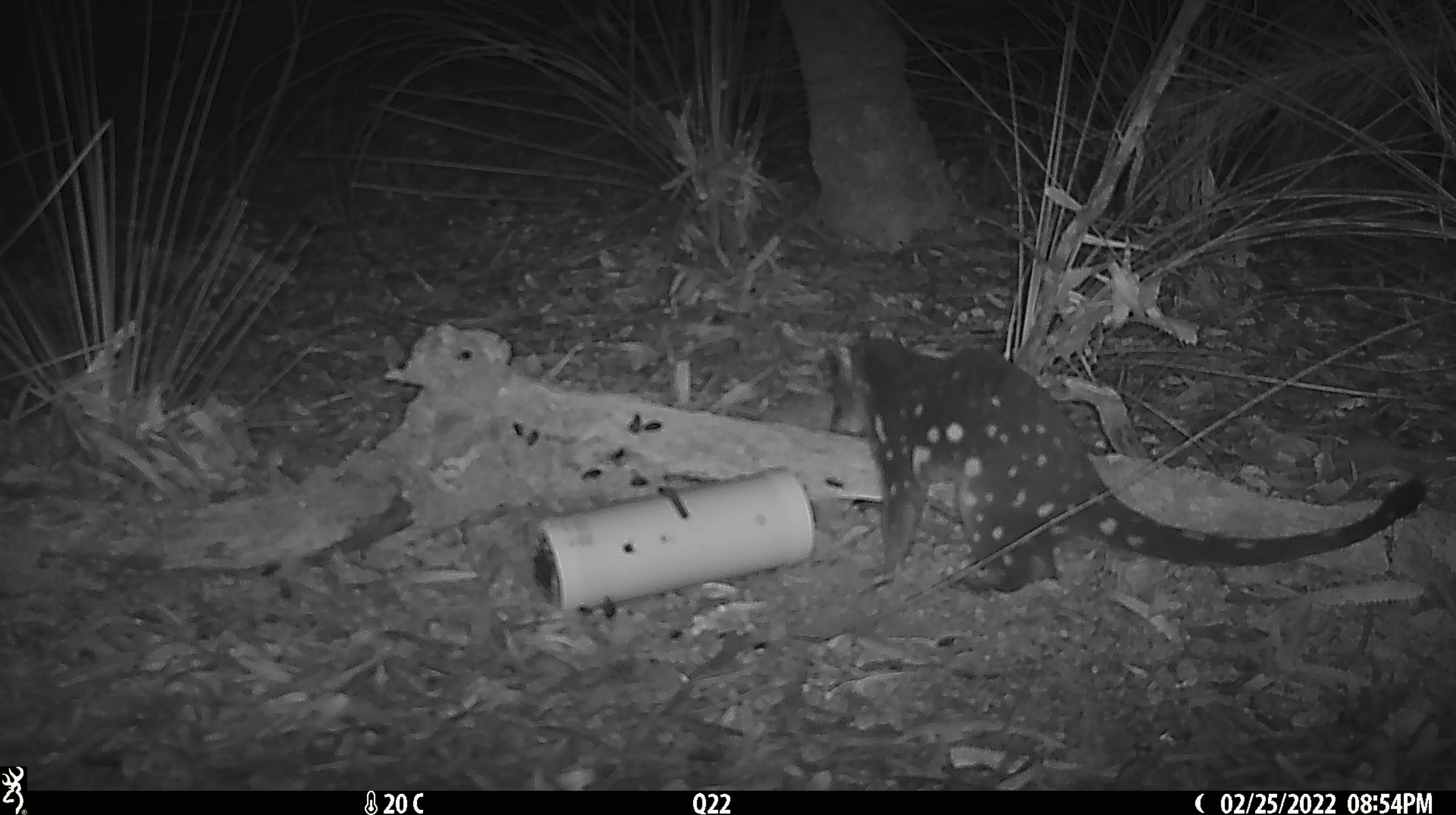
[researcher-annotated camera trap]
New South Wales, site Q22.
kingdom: Animalia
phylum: Chordata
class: Mammalia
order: Dasyuromorphia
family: Dasyuridae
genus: Dasyurus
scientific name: Dasyurus maculatus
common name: spotted-tailed quoll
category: quoll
Quoll (spotted-tailed quoll) (Dasyurus maculatus).